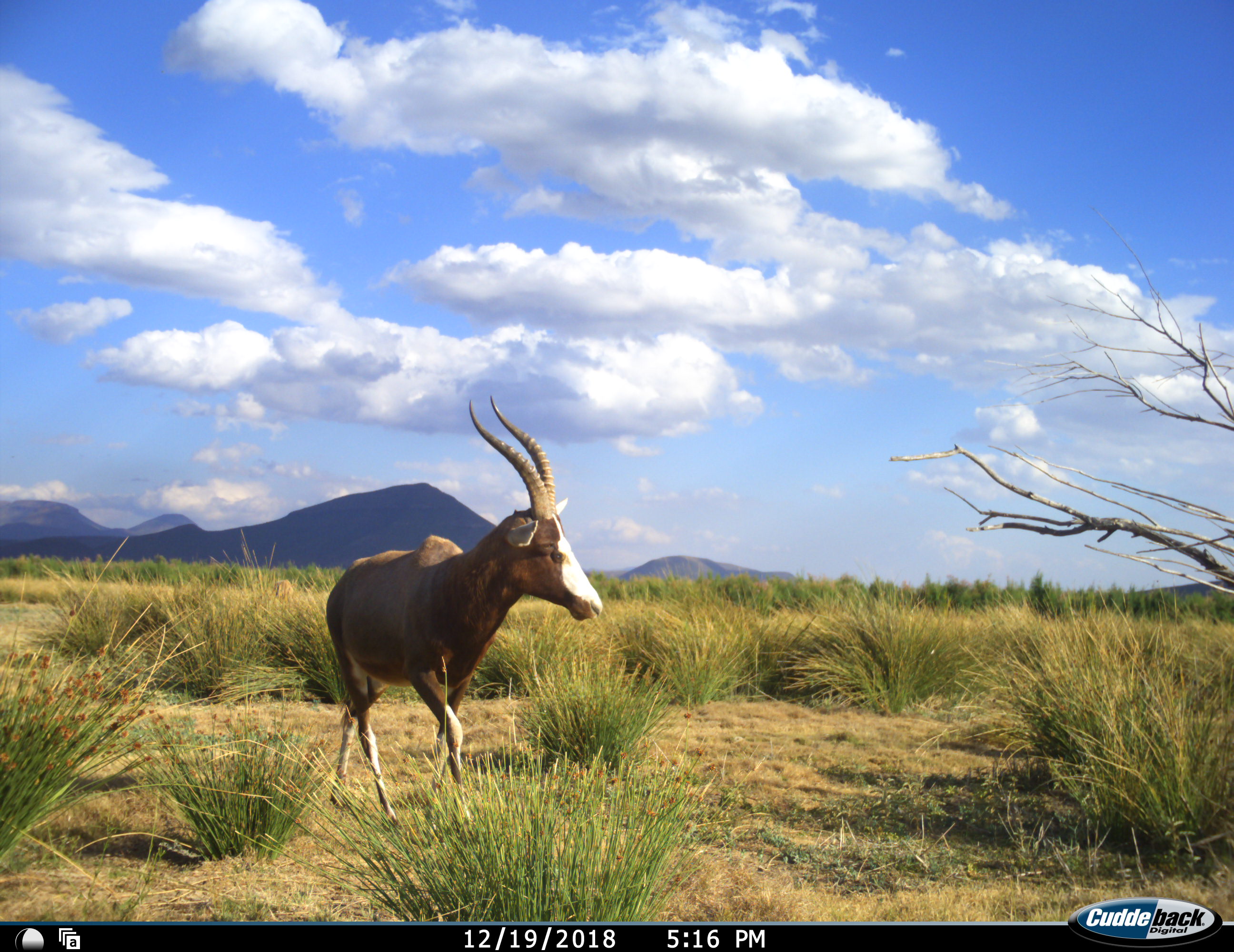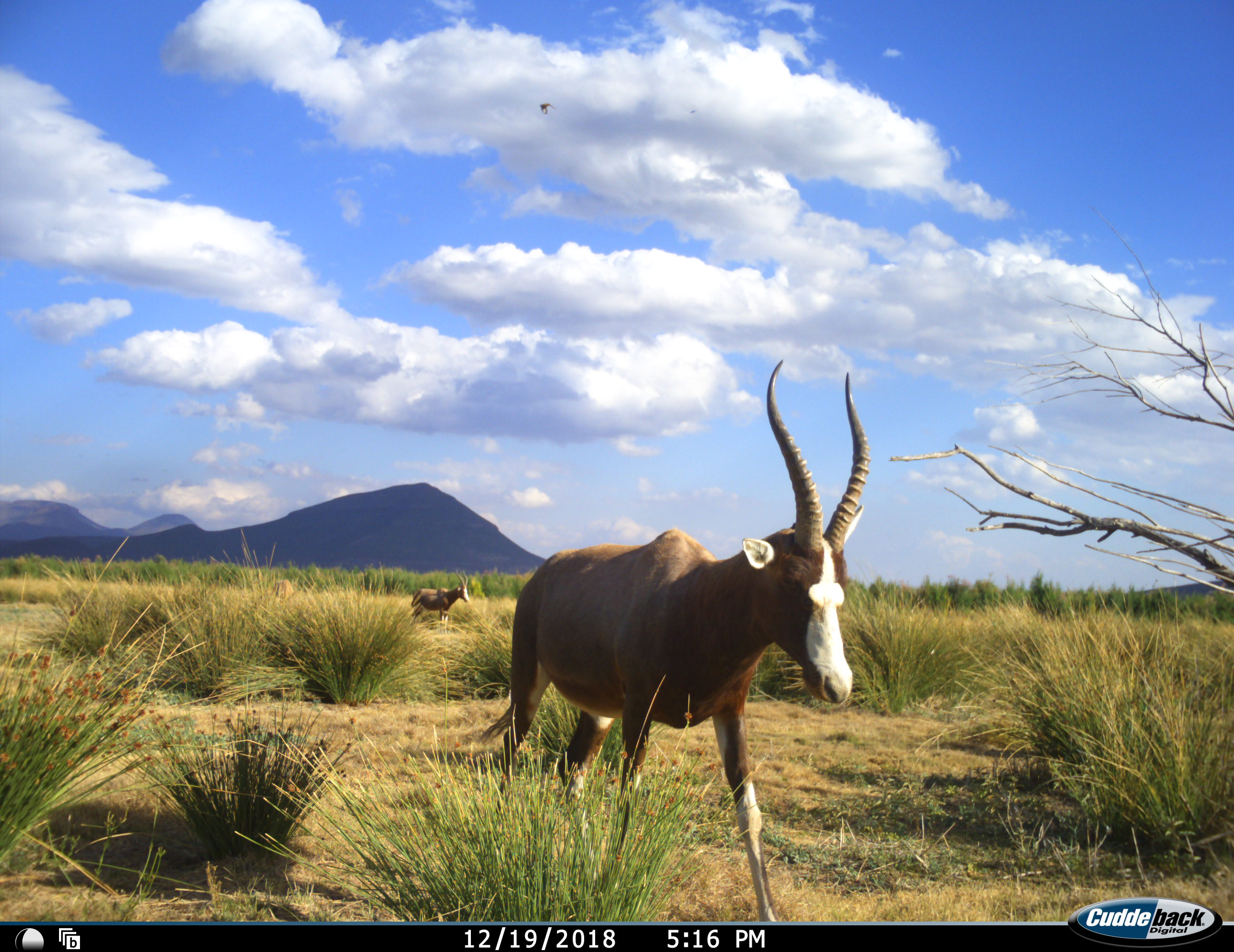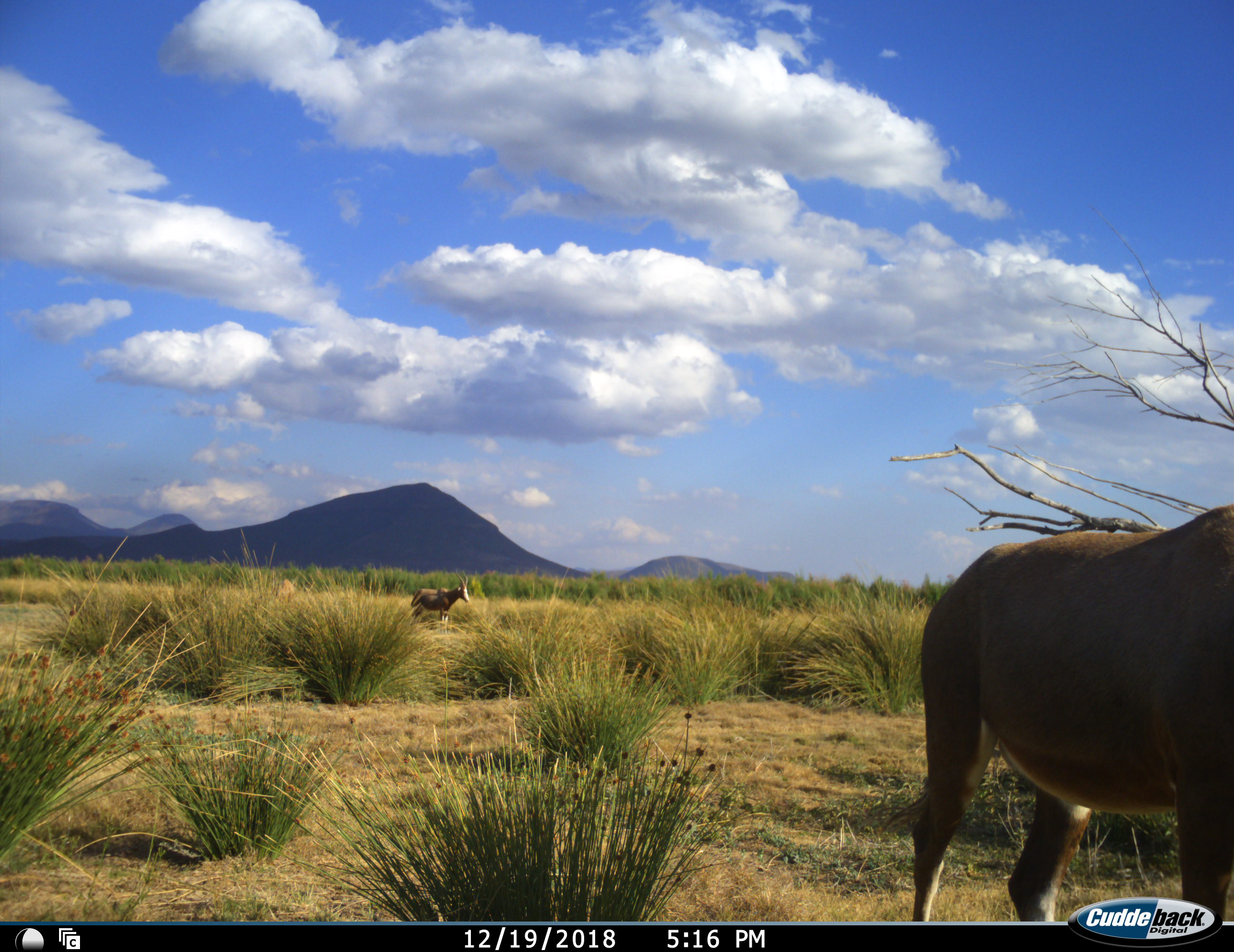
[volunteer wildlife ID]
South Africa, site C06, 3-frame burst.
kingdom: Animalia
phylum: Chordata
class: Mammalia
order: Artiodactyla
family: Bovidae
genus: Damaliscus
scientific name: Damaliscus pygargus phillipsi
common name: blesbok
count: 2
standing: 60%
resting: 0%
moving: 100%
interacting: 0%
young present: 20%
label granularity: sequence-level